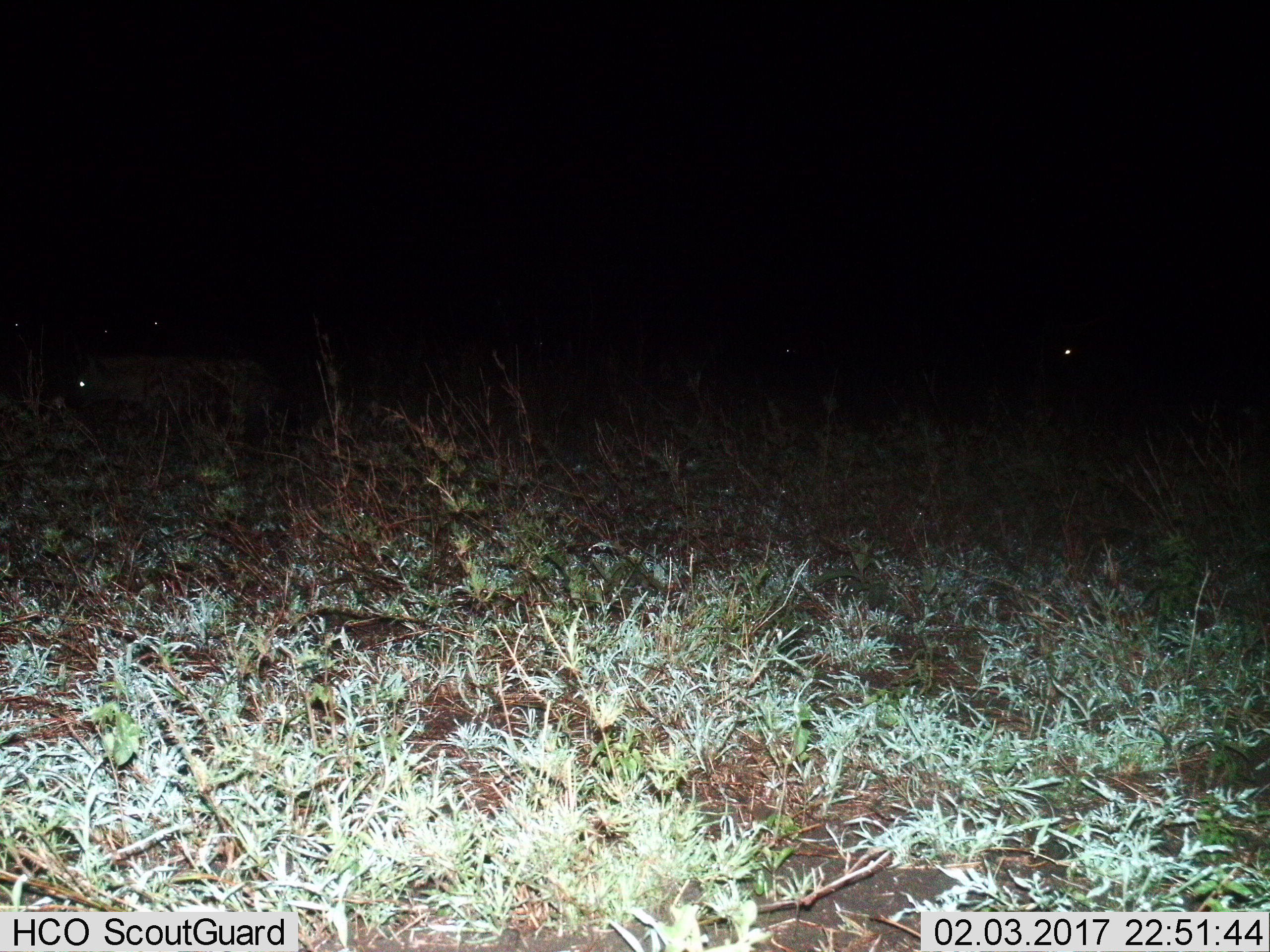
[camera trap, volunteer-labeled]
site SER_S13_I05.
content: unidentified animal